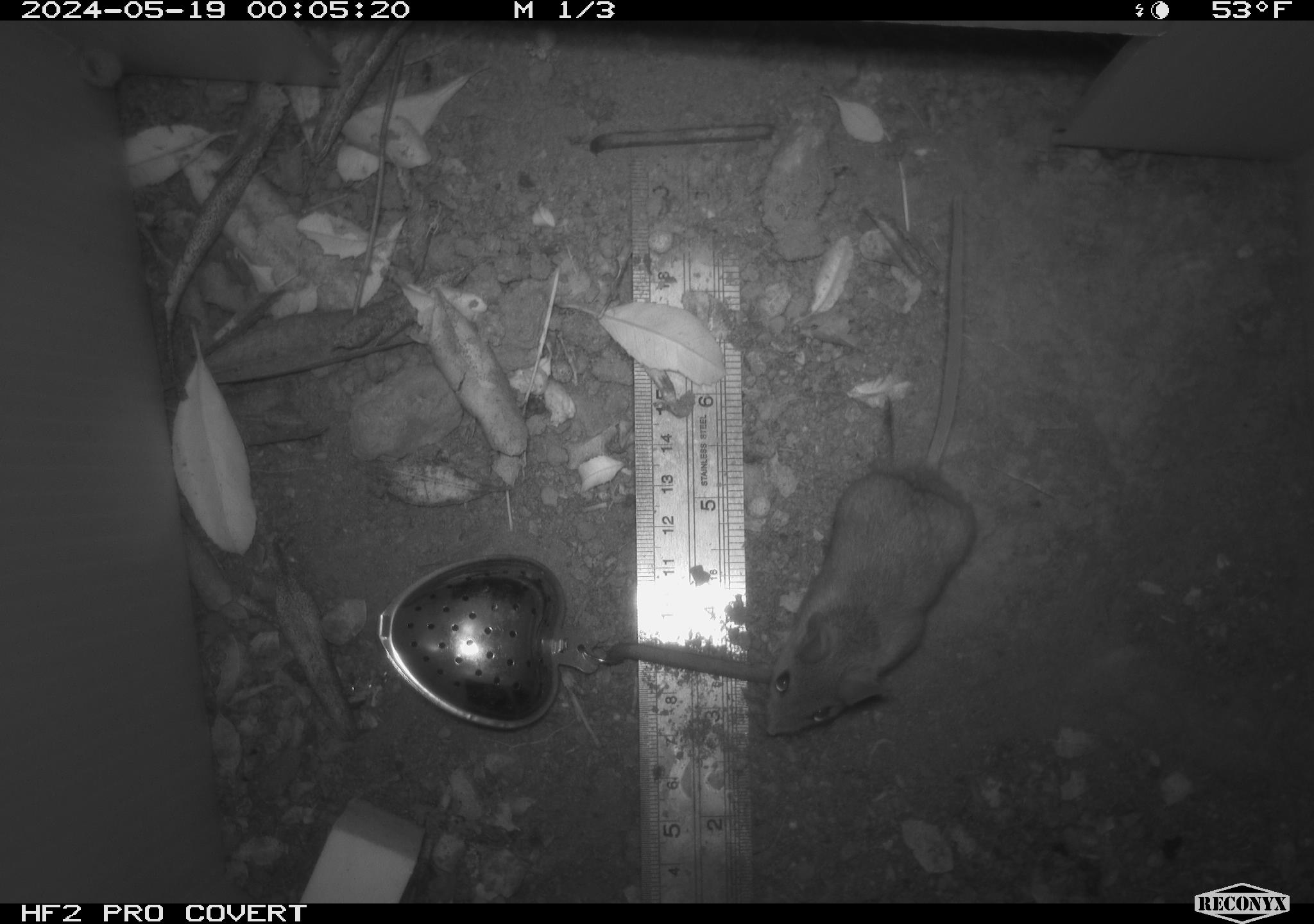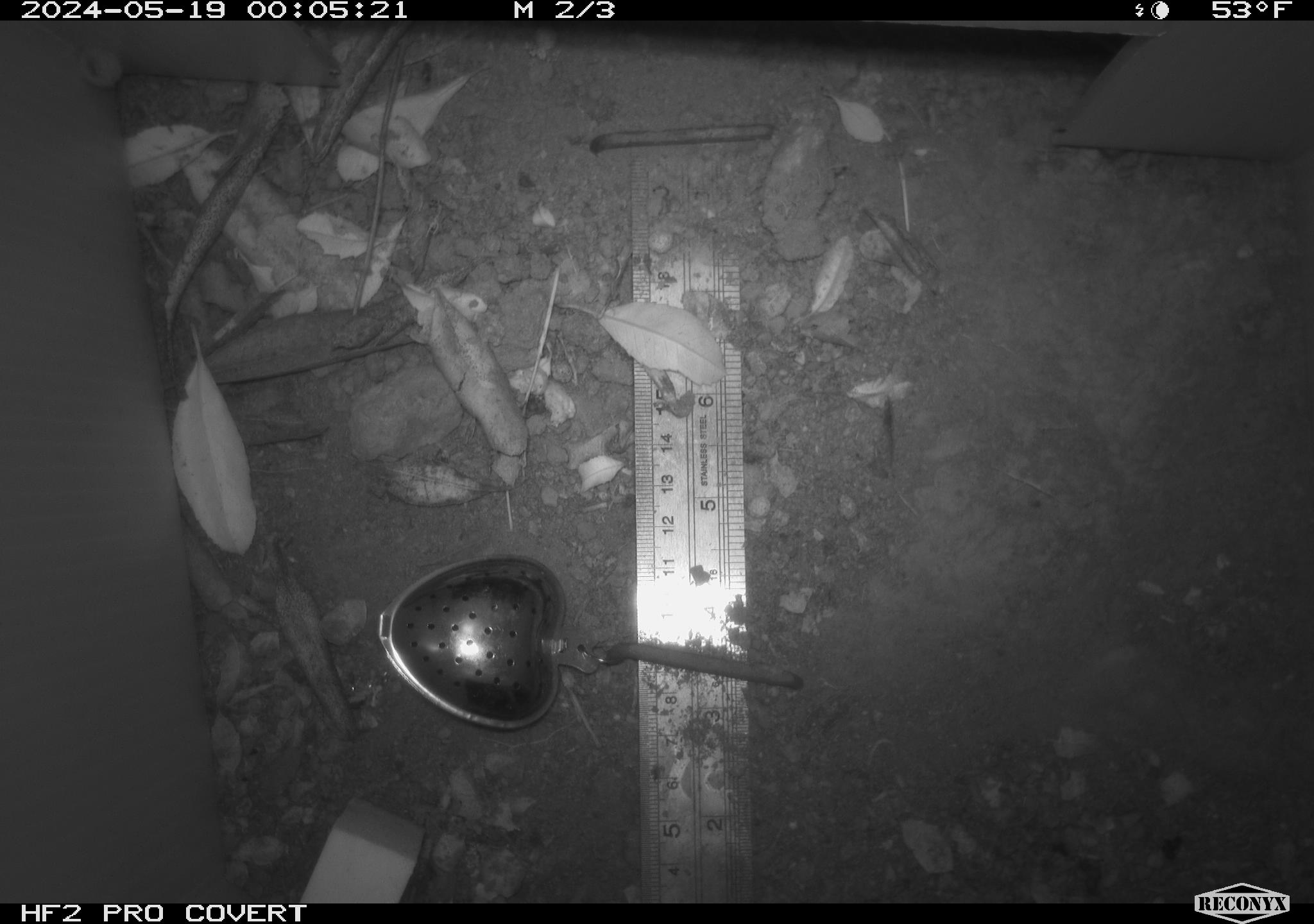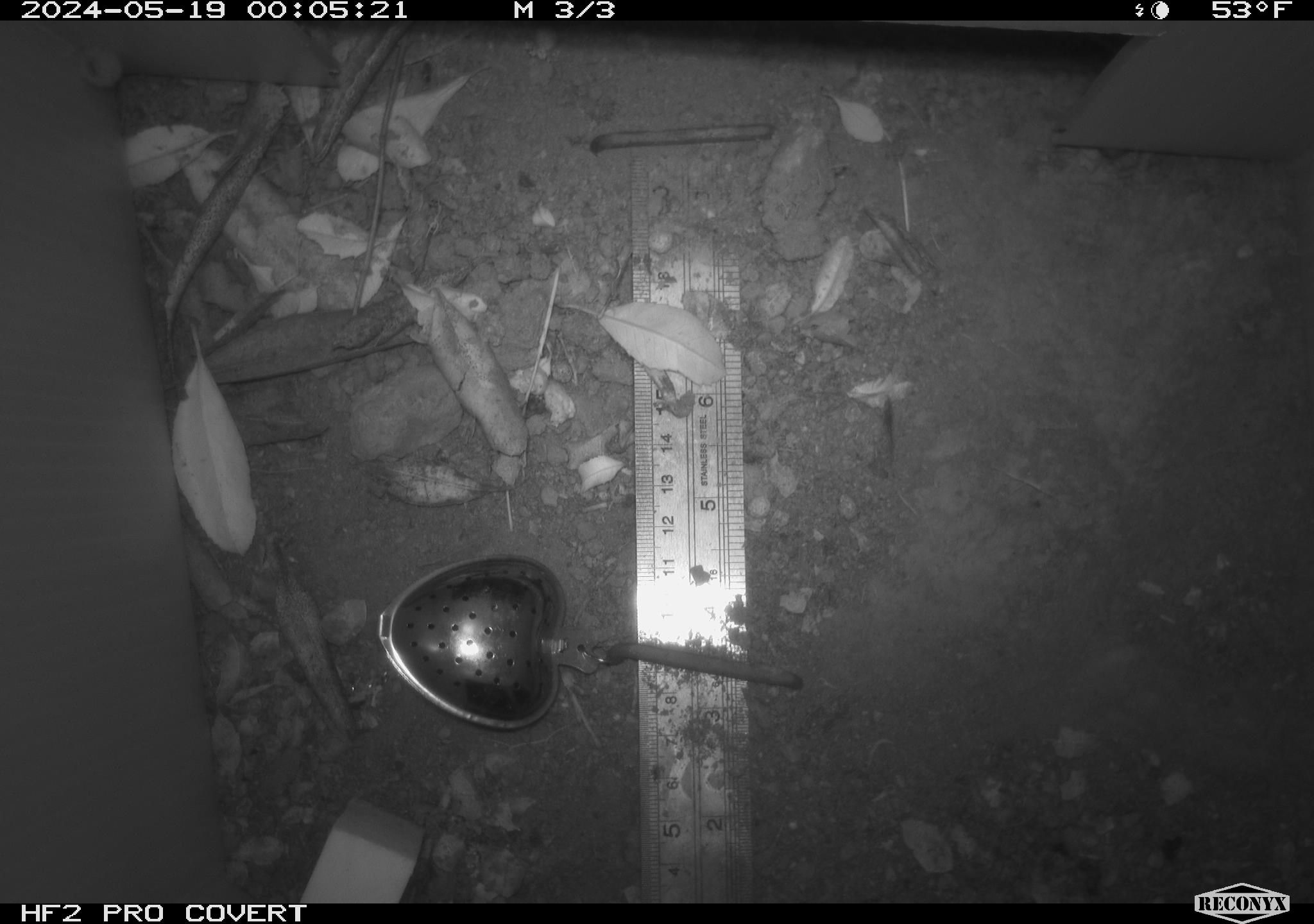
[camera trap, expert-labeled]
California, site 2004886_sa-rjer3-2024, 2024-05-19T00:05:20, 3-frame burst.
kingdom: Animalia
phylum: Chordata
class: Mammalia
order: Rodentia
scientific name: Rodentia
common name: mouse species